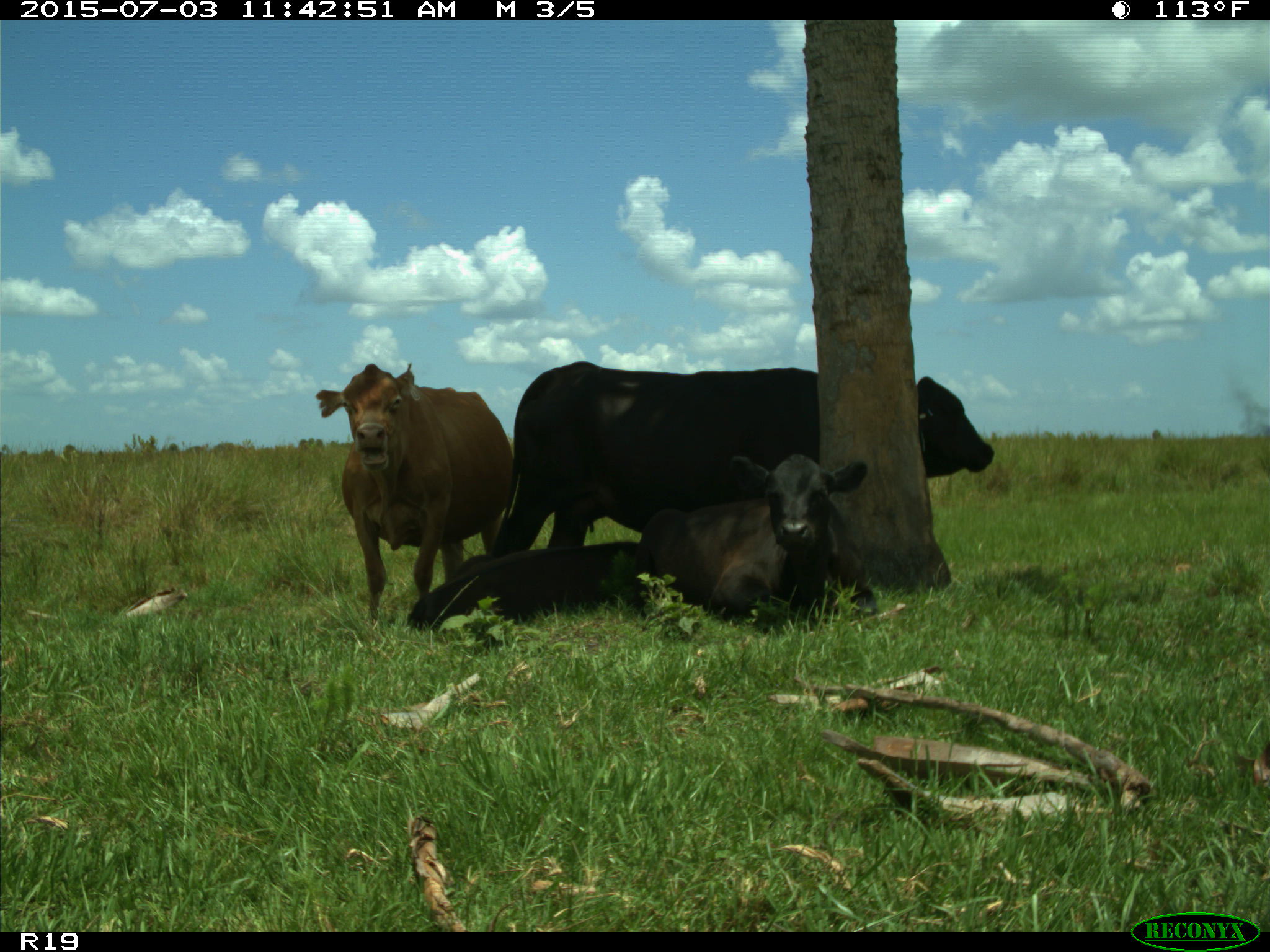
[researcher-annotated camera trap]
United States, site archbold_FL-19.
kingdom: Animalia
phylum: Chordata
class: Mammalia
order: Artiodactyla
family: Bovidae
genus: Bos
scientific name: Bos taurus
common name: domestic cow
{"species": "Bos taurus (domestic cow)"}